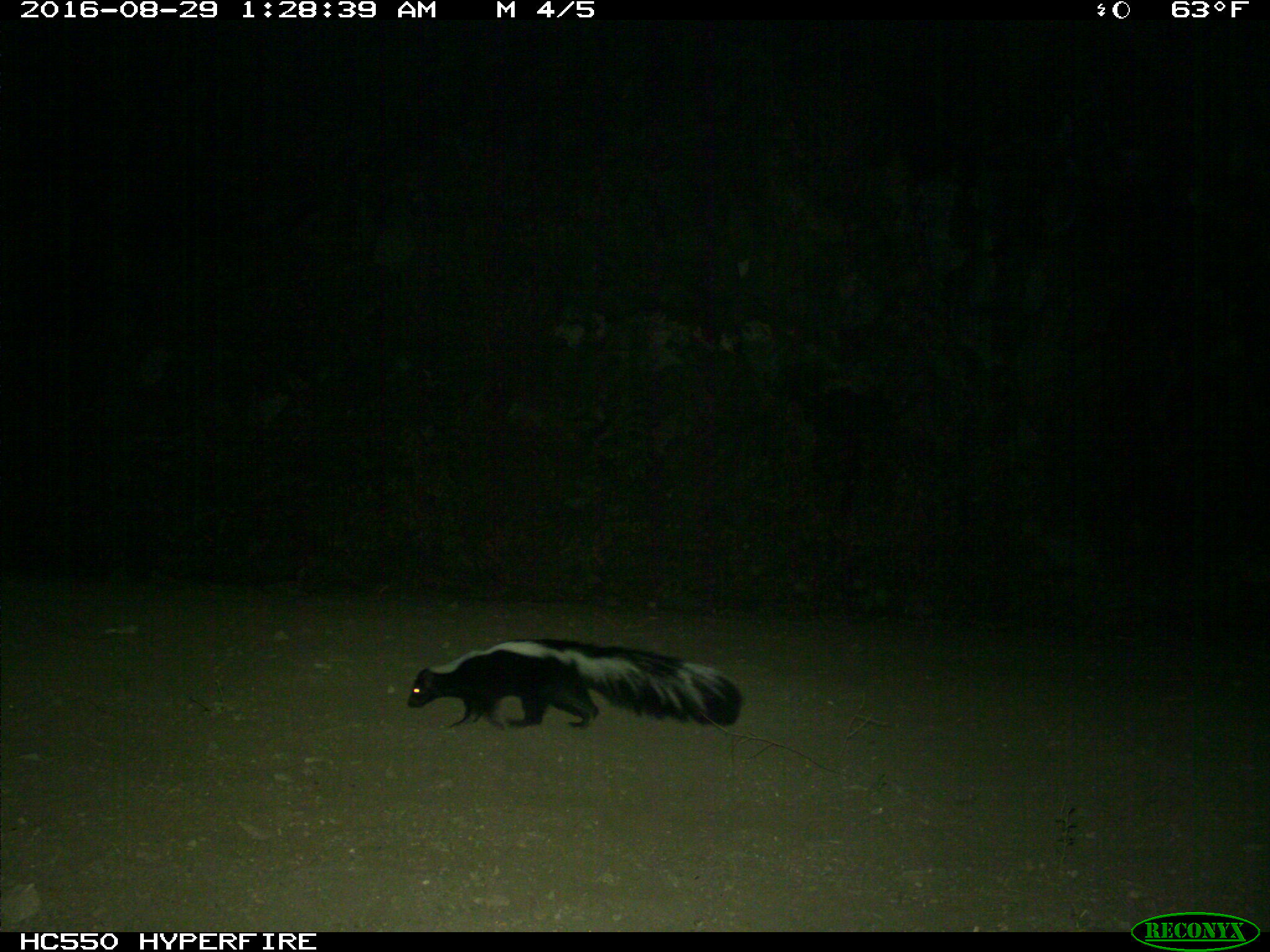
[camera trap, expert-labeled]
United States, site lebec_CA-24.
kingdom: Animalia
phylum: Chordata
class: Mammalia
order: Carnivora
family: Mephitidae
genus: Mephitis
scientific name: Mephitis mephitis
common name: striped skunk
Mephitis mephitis (striped skunk).